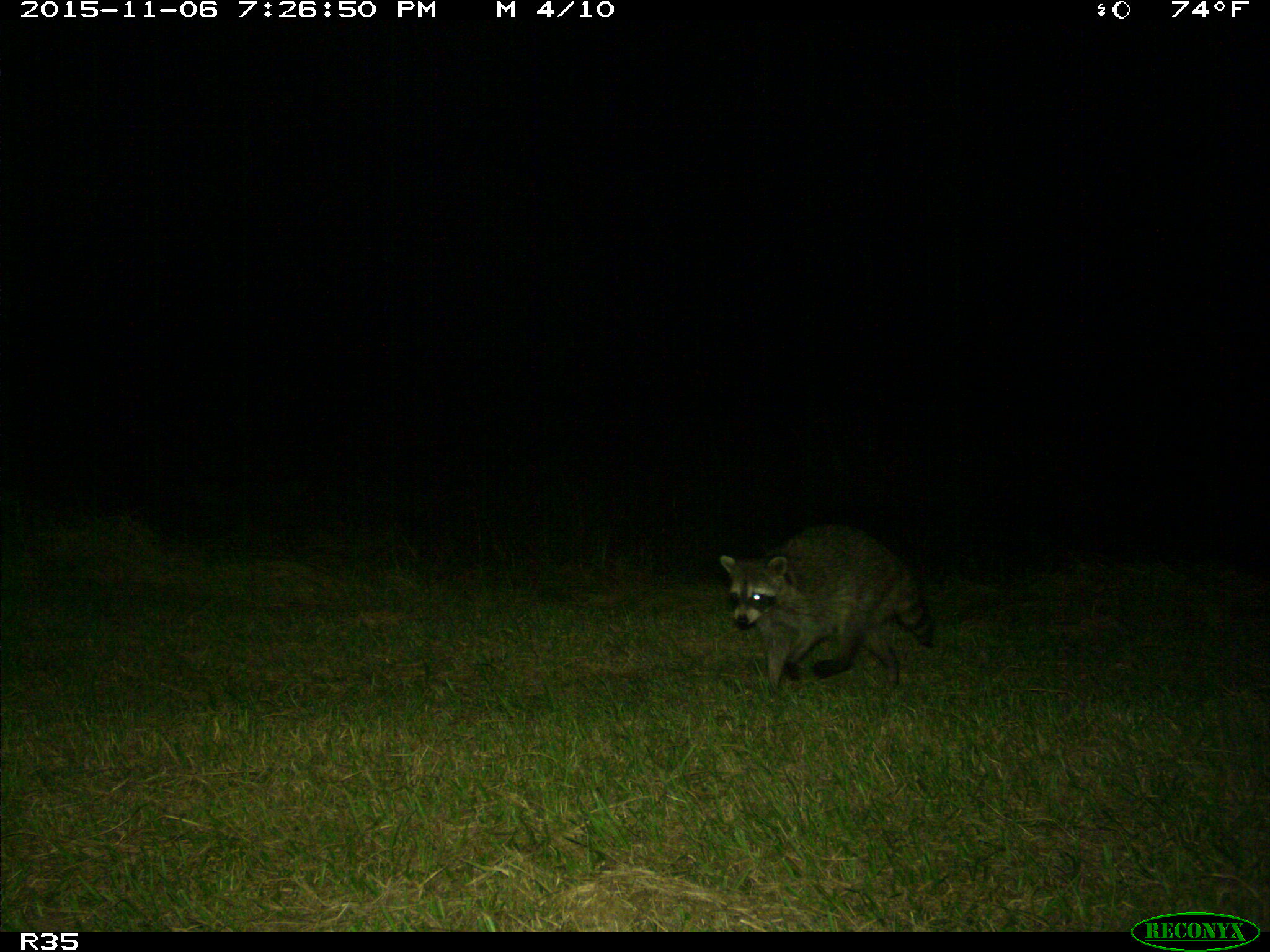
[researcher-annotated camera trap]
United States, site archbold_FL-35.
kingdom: Animalia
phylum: Chordata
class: Mammalia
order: Carnivora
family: Procyonidae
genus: Procyon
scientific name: Procyon lotor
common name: common raccoon